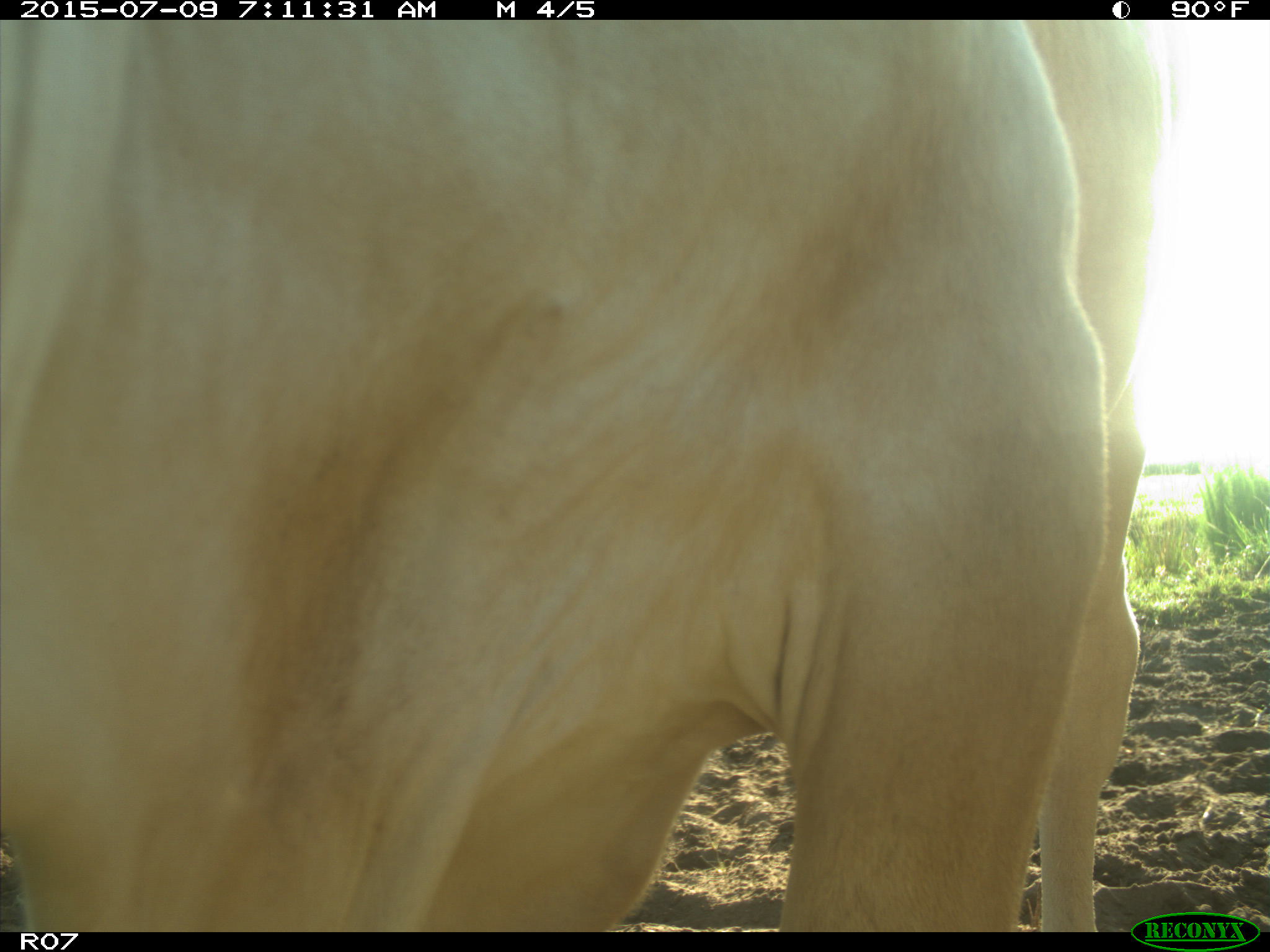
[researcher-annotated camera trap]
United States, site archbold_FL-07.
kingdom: Animalia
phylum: Chordata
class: Mammalia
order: Artiodactyla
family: Bovidae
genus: Bos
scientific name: Bos taurus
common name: domestic cow